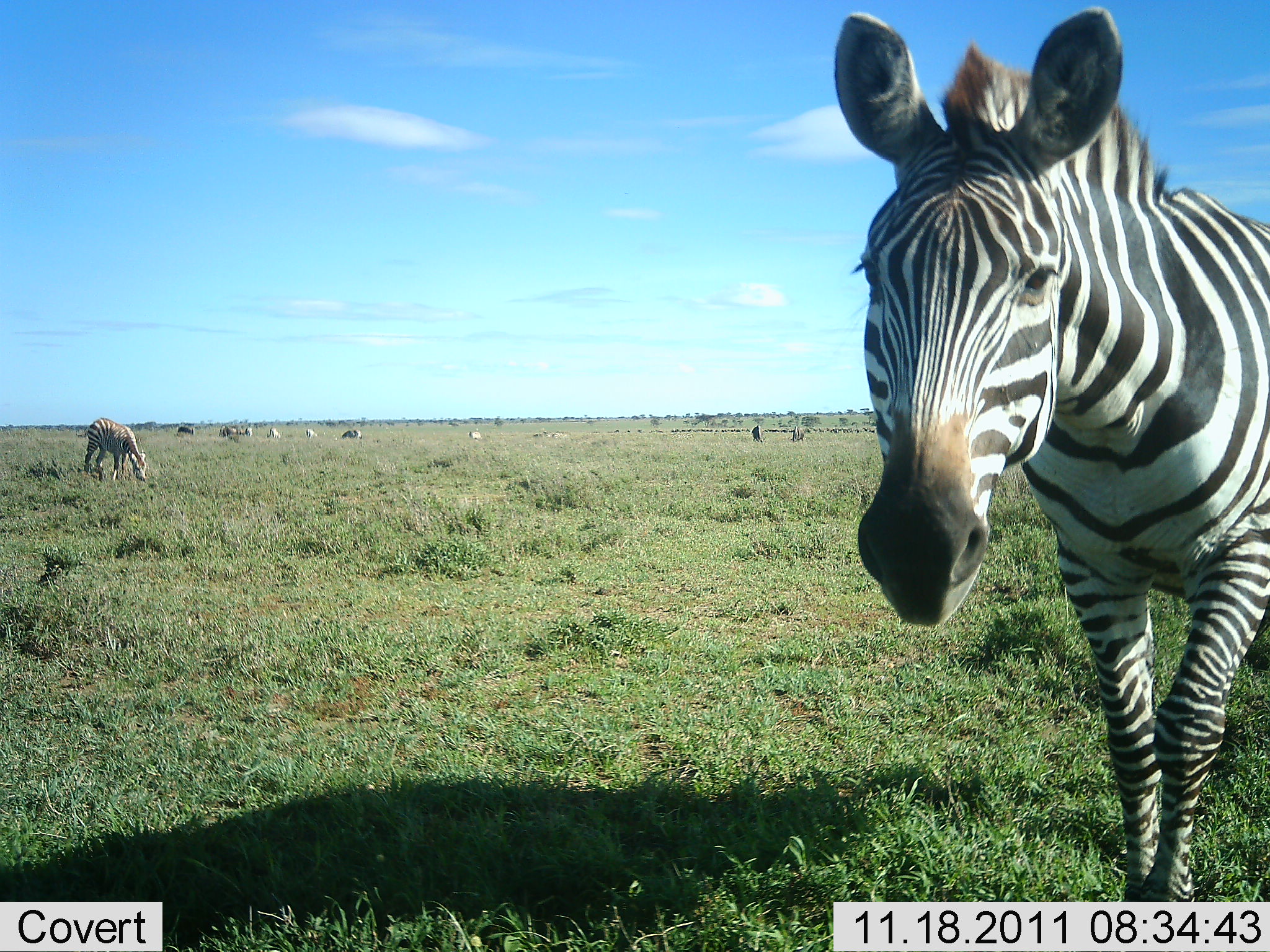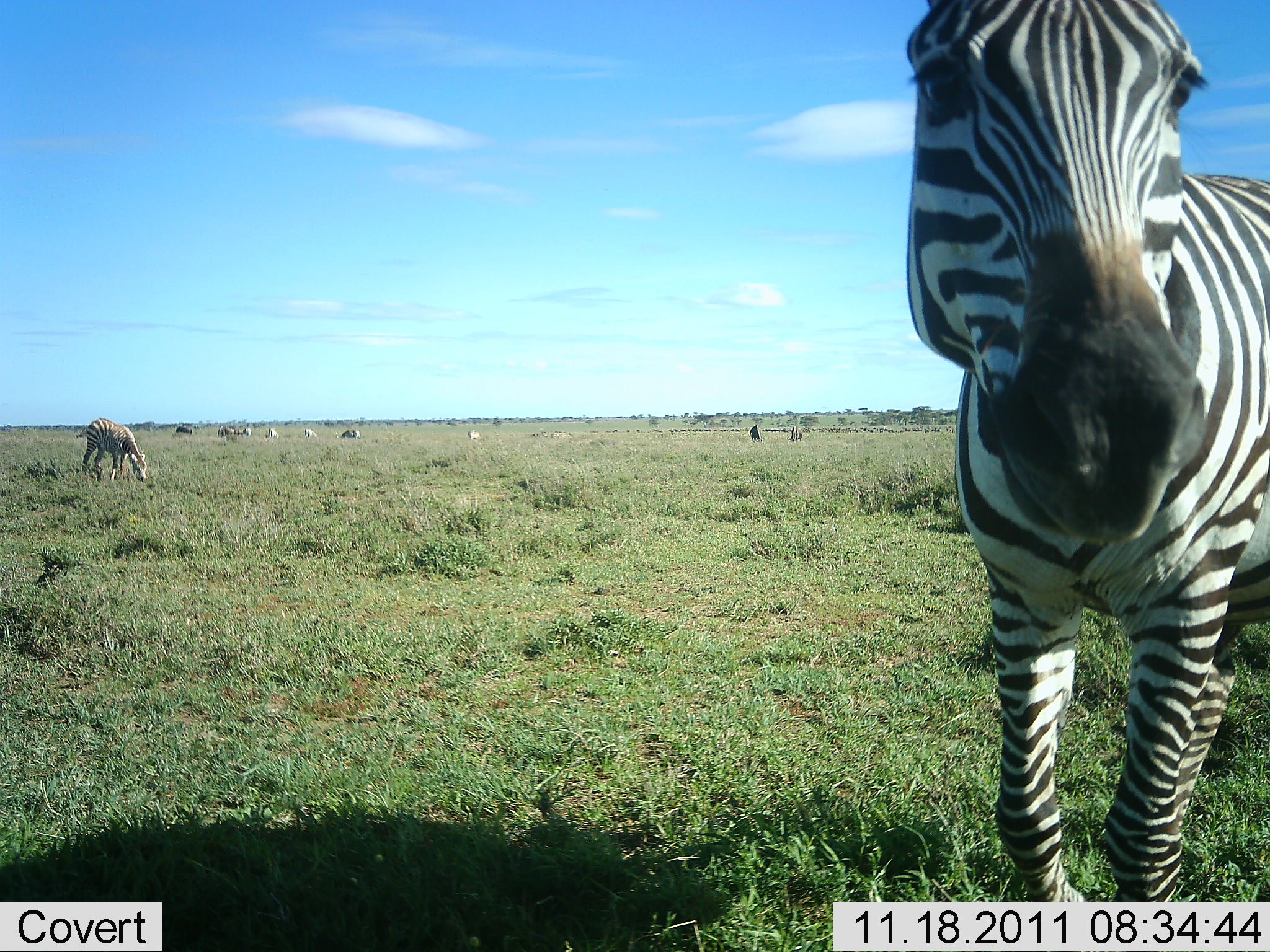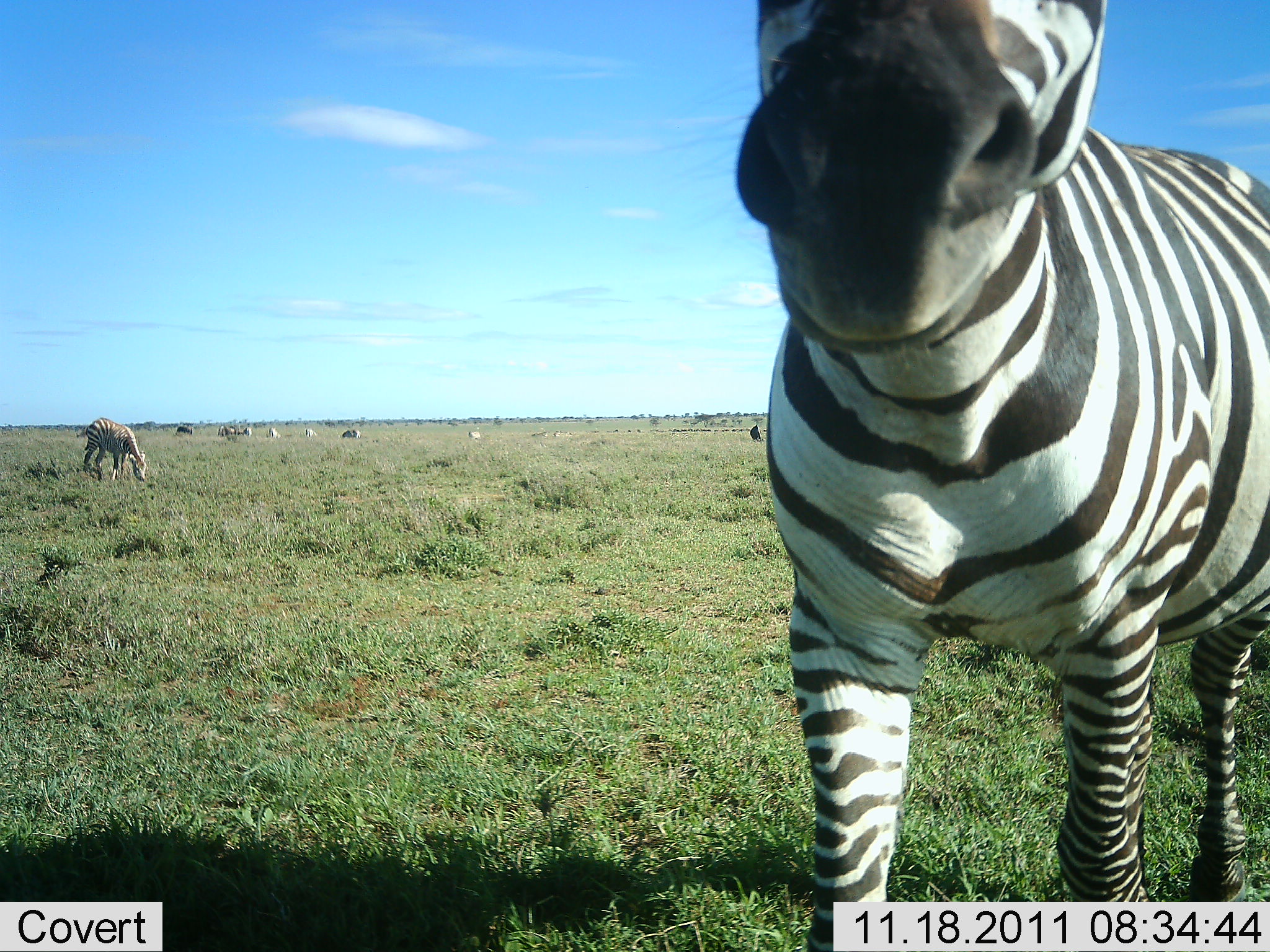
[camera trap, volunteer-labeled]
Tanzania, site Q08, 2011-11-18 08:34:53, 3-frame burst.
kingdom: Animalia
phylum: Chordata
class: Mammalia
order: Perissodactyla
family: Equidae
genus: Equus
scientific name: Equus quagga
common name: plains zebra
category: zebra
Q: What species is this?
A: Zebra (plains zebra) (Equus quagga).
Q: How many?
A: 2.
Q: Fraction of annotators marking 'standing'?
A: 42%.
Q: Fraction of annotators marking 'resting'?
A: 0%.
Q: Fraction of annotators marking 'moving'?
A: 75%.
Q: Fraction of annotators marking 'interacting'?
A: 8%.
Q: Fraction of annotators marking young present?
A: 0%.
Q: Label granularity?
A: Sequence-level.